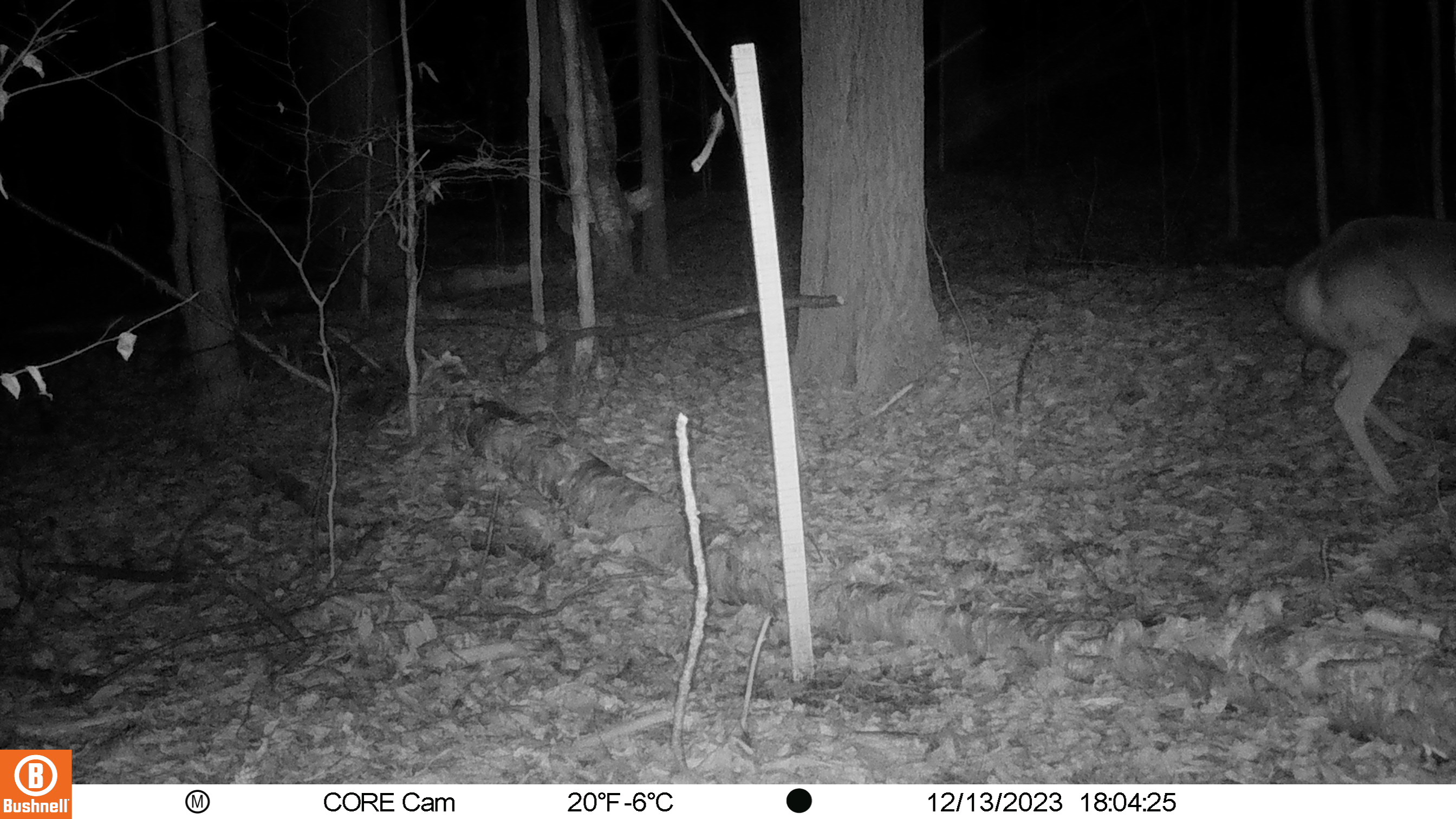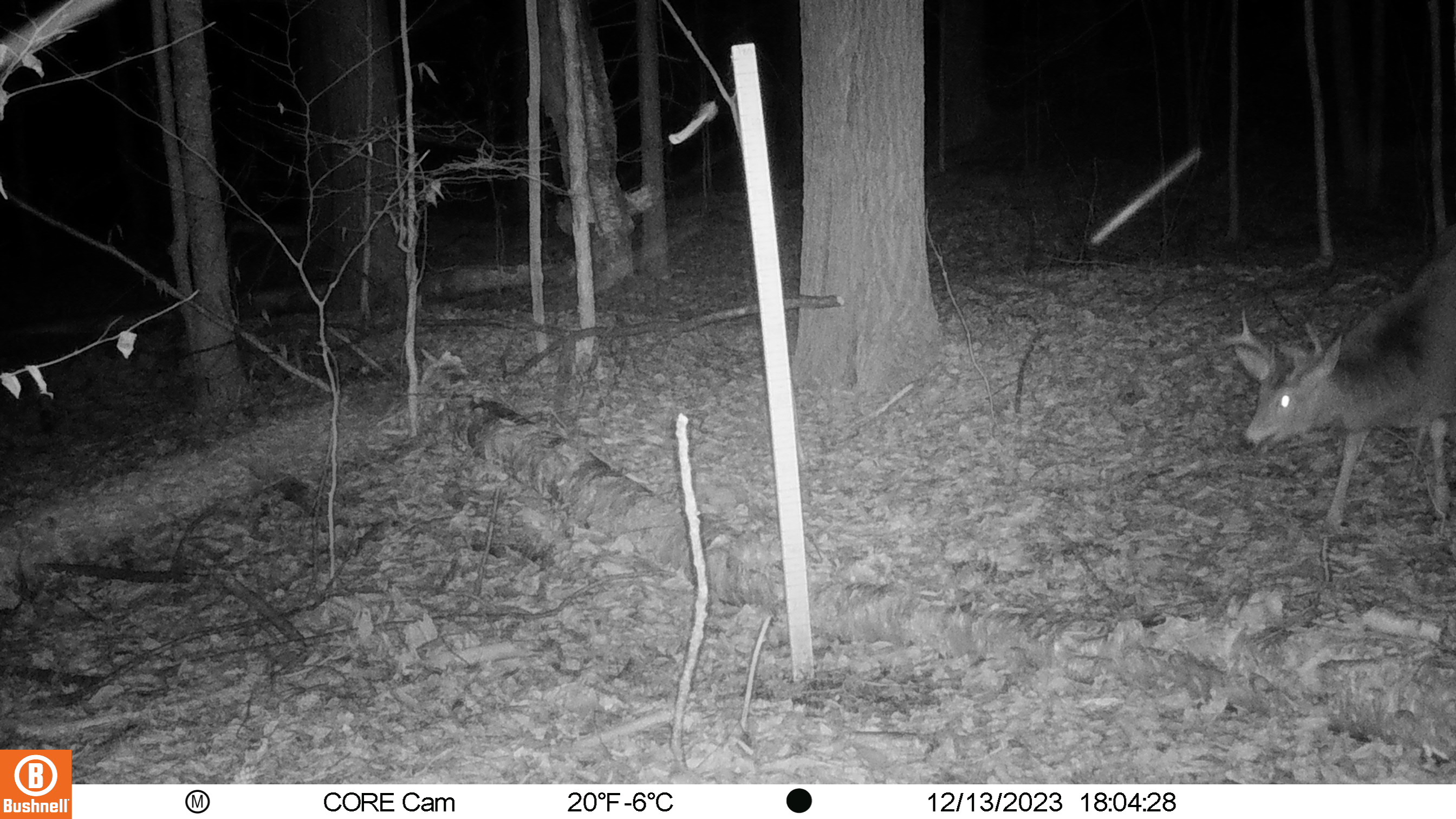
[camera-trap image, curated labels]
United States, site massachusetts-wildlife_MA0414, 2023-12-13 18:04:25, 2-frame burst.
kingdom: Animalia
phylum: Chordata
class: Mammalia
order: Artiodactyla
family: Cervidae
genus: Odocoileus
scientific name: Odocoileus virginianus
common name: white-tailed deer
White-tailed deer (Odocoileus virginianus).